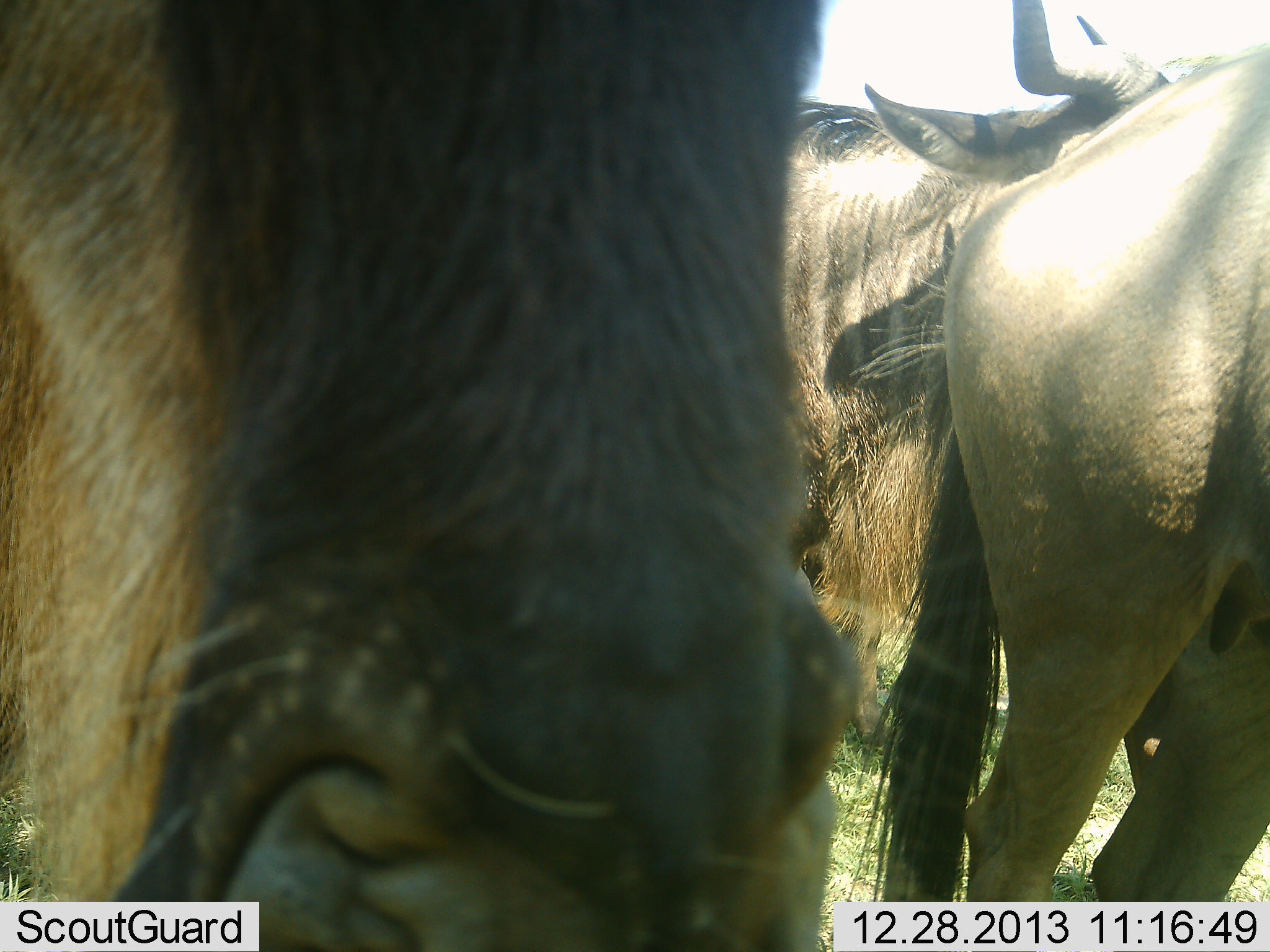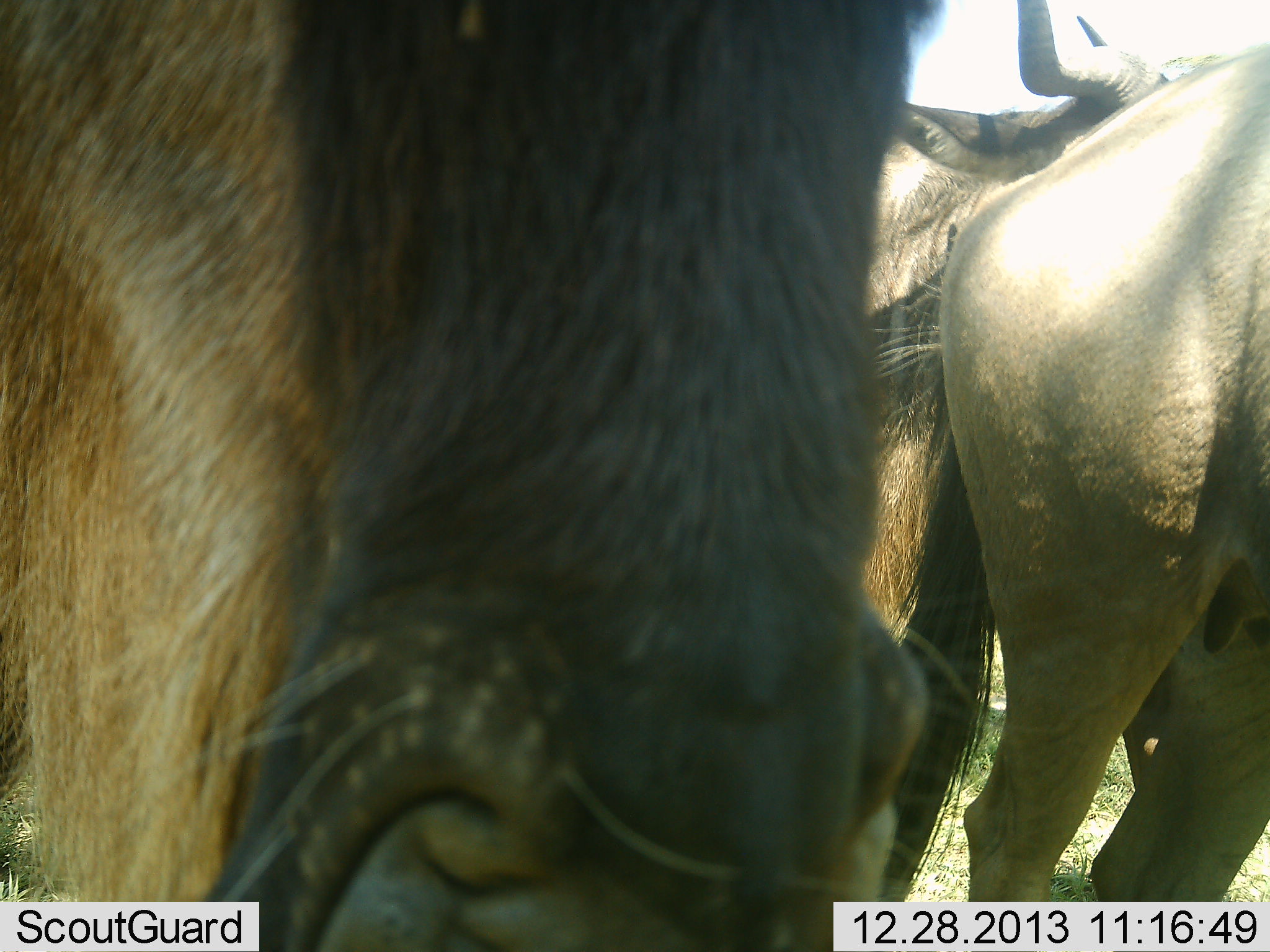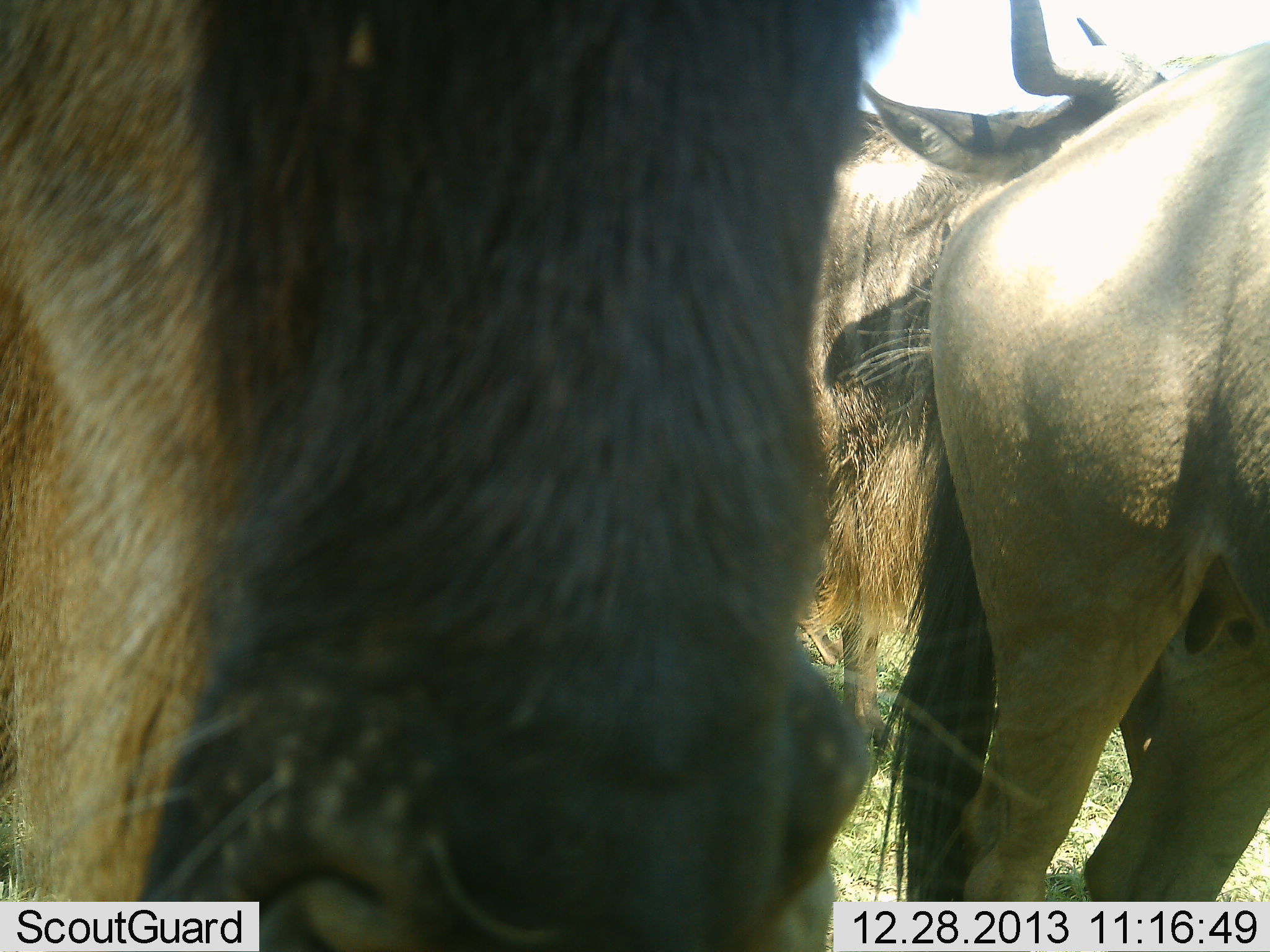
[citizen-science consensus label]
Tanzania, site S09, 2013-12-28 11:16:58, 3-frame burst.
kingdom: Animalia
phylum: Chordata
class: Mammalia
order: Artiodactyla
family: Bovidae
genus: Connochaetes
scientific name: Connochaetes taurinus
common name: blue wildebeest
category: wildebeest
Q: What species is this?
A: Wildebeest (blue wildebeest) (Connochaetes taurinus).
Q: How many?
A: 3.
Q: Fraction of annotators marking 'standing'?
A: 83%.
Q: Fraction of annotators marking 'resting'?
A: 4%.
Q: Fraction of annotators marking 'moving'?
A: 8%.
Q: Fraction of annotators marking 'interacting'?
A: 6%.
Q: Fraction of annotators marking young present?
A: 0%.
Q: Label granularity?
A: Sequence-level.